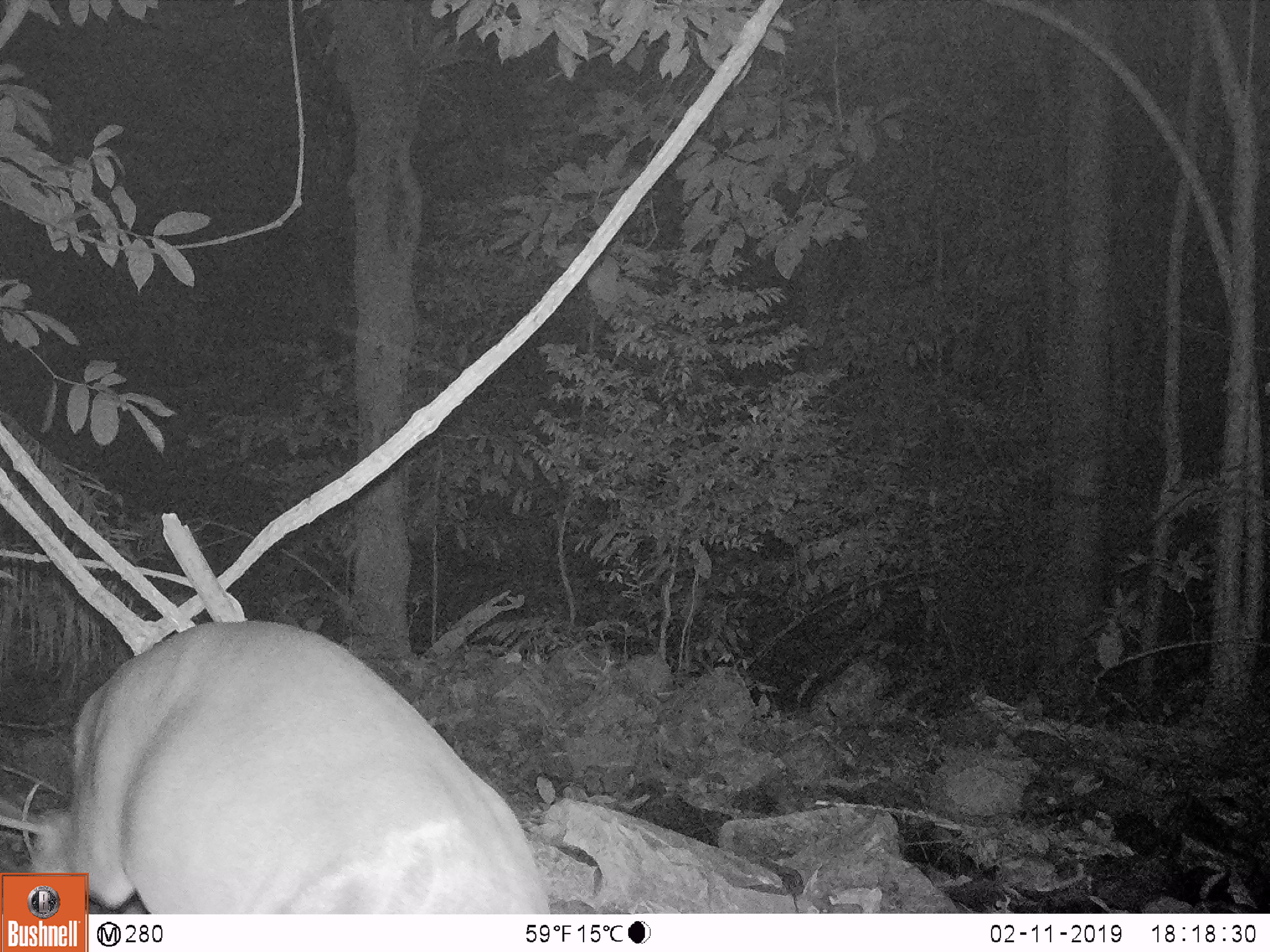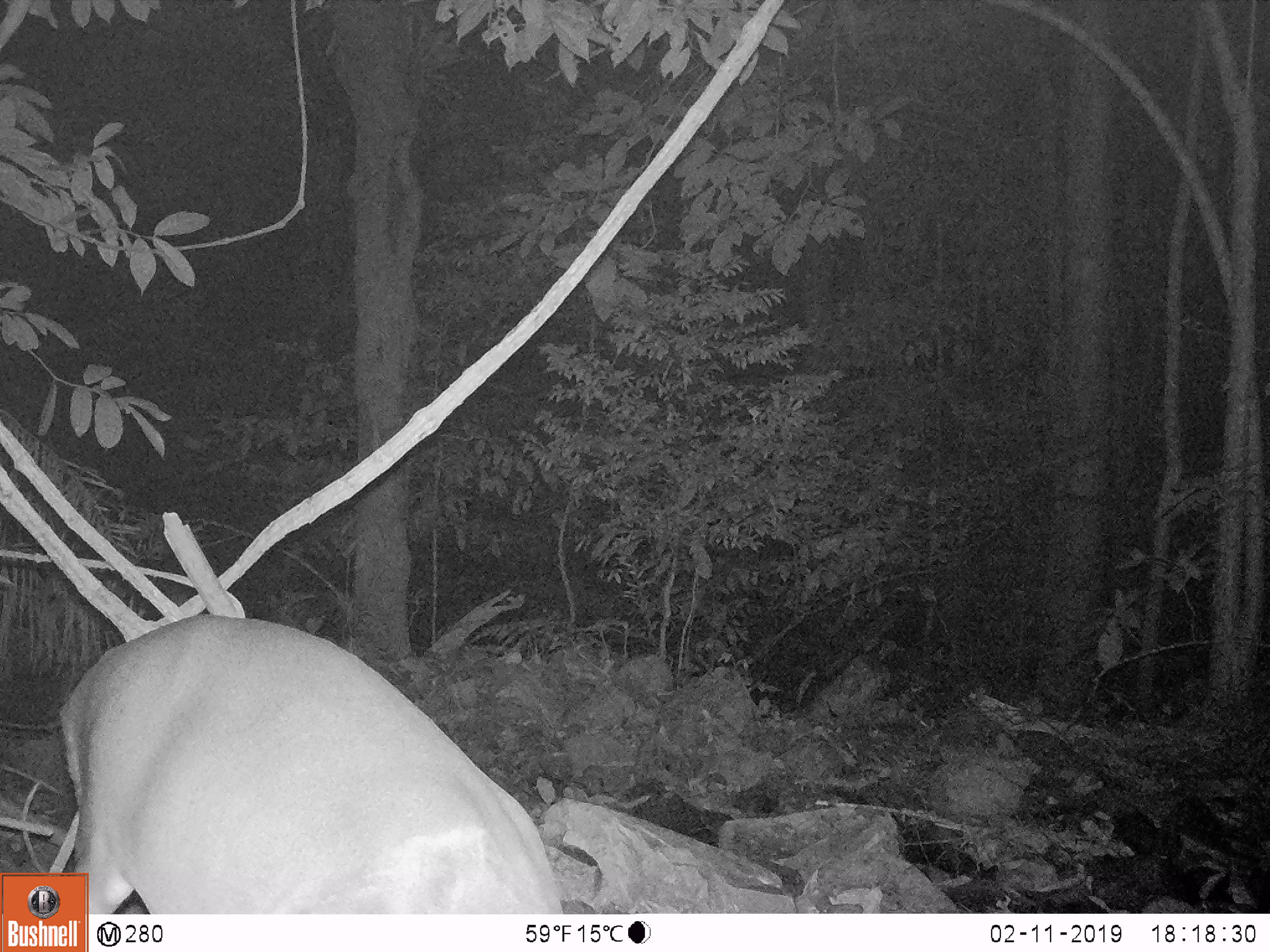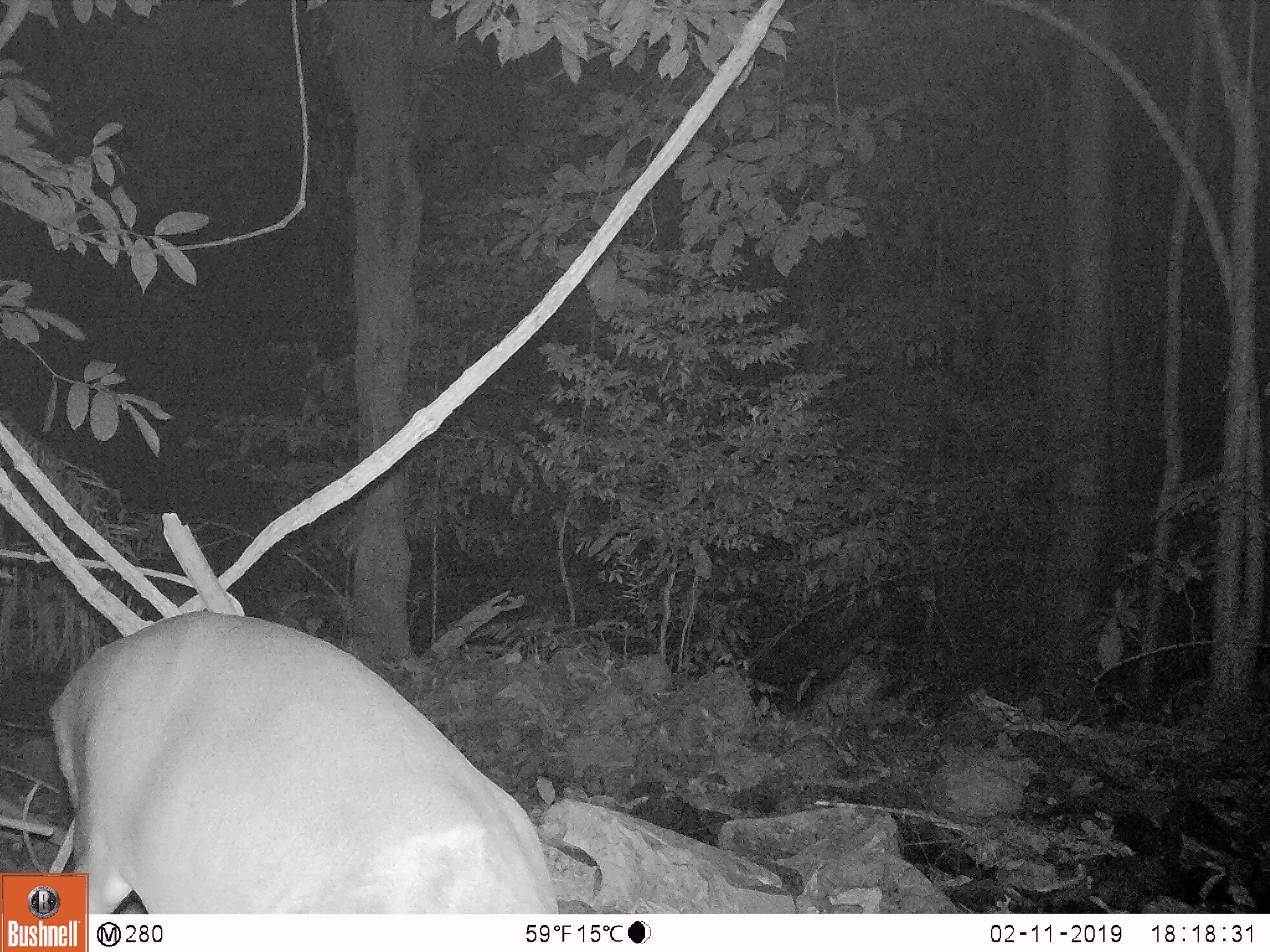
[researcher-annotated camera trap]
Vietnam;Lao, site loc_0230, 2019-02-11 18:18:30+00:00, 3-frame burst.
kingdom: Animalia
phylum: Chordata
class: Mammalia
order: Artiodactyla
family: Cervidae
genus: Muntiacus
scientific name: Muntiacus vuquangensis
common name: large-antlered muntjac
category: large antlered muntjac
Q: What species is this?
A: Large antlered muntjac (large-antlered muntjac) (Muntiacus vuquangensis).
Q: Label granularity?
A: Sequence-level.